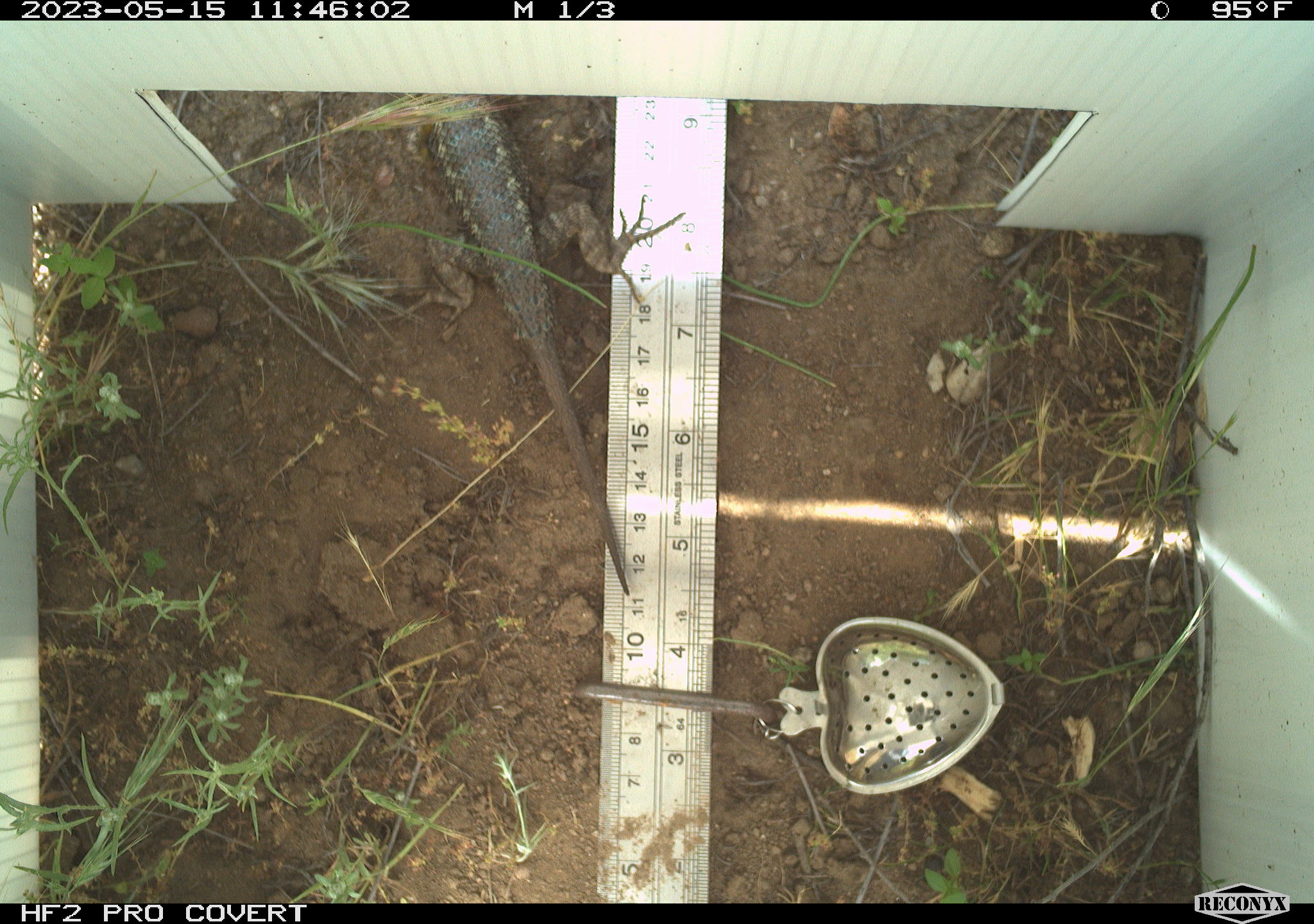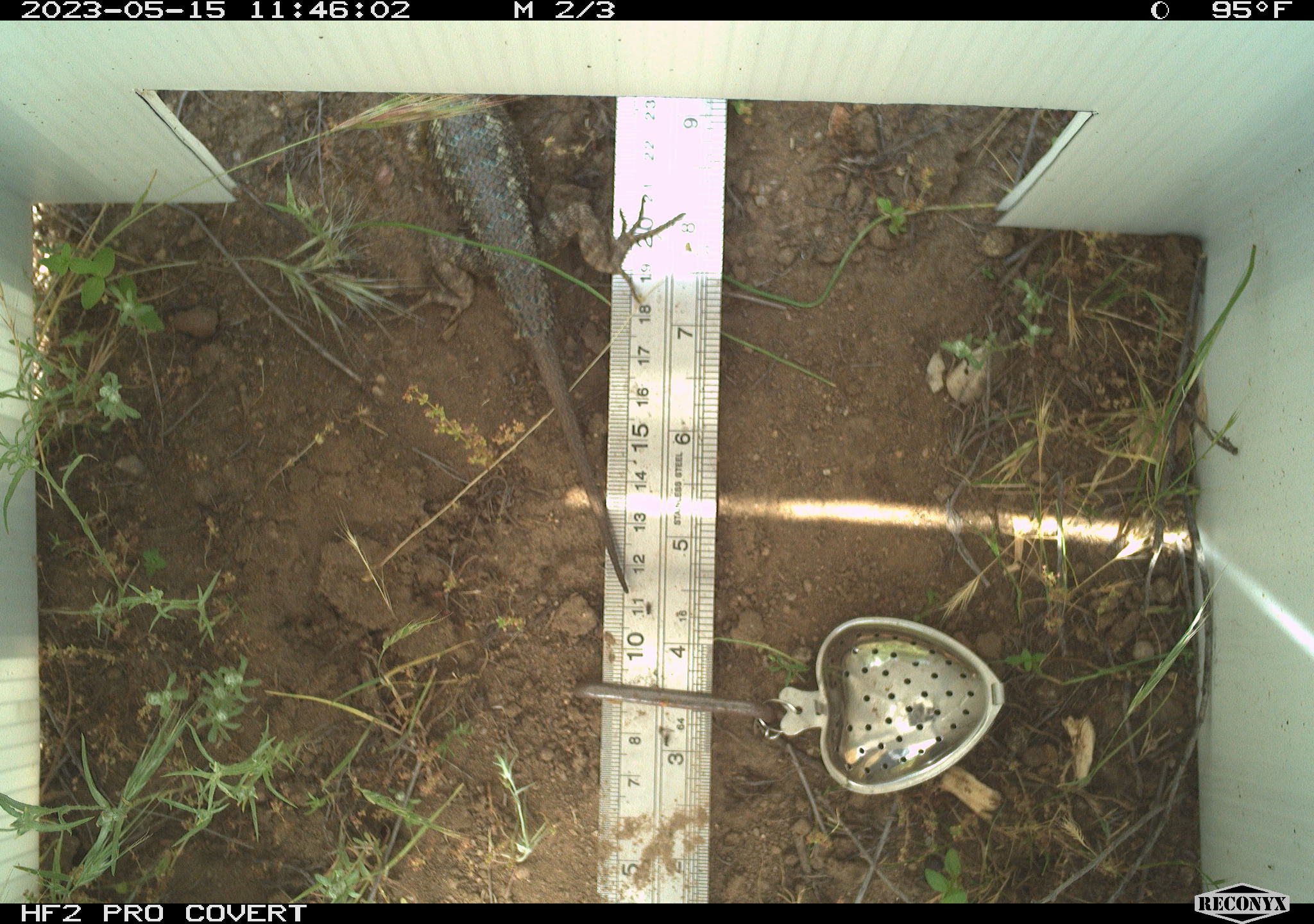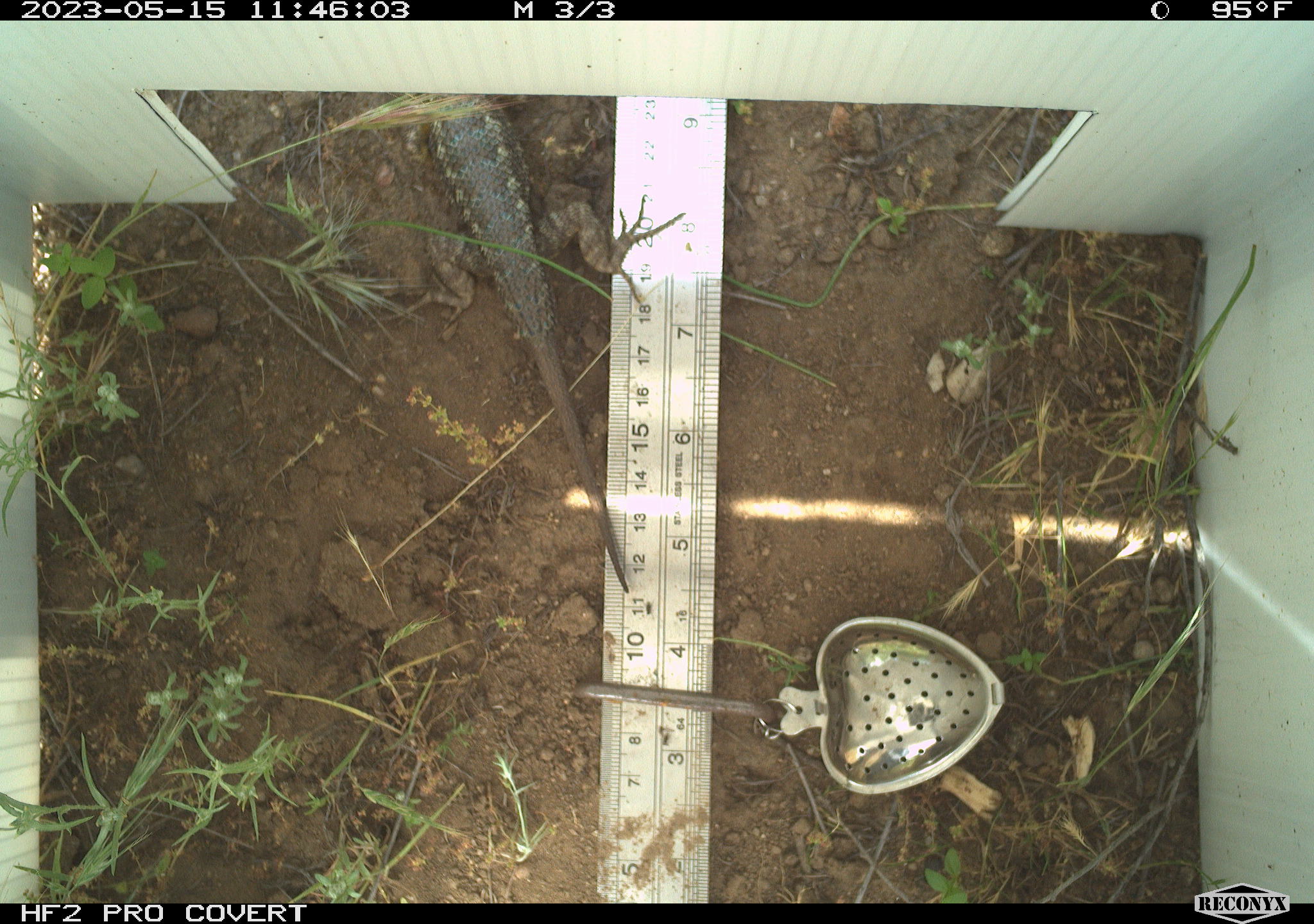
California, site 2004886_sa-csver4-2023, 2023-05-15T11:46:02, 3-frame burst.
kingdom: Animalia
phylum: Chordata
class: Reptilia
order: Squamata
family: Phrynosomatidae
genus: Sceloporus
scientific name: Sceloporus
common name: spiny lizards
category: sceloporus species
Sceloporus species (spiny lizards) (Sceloporus).